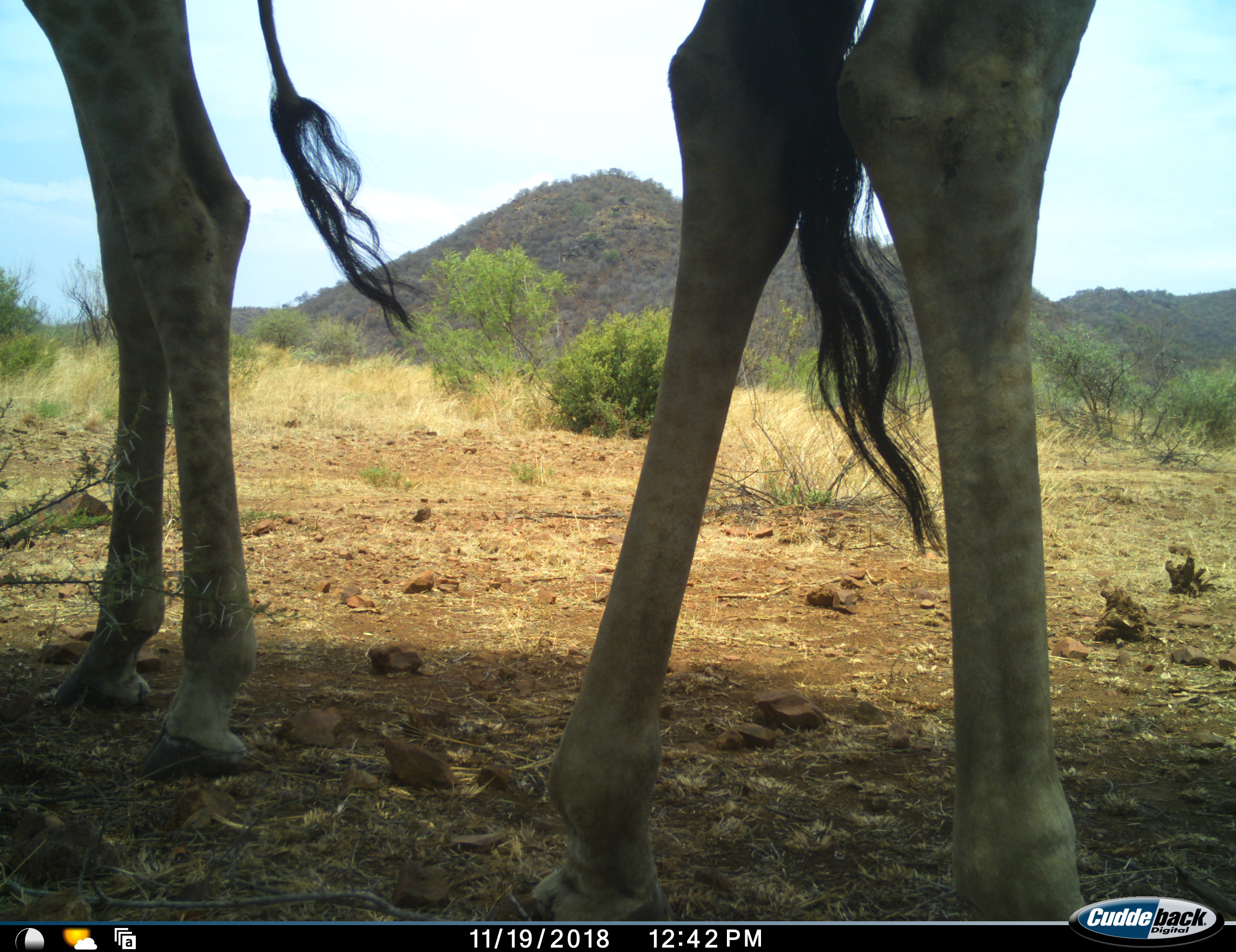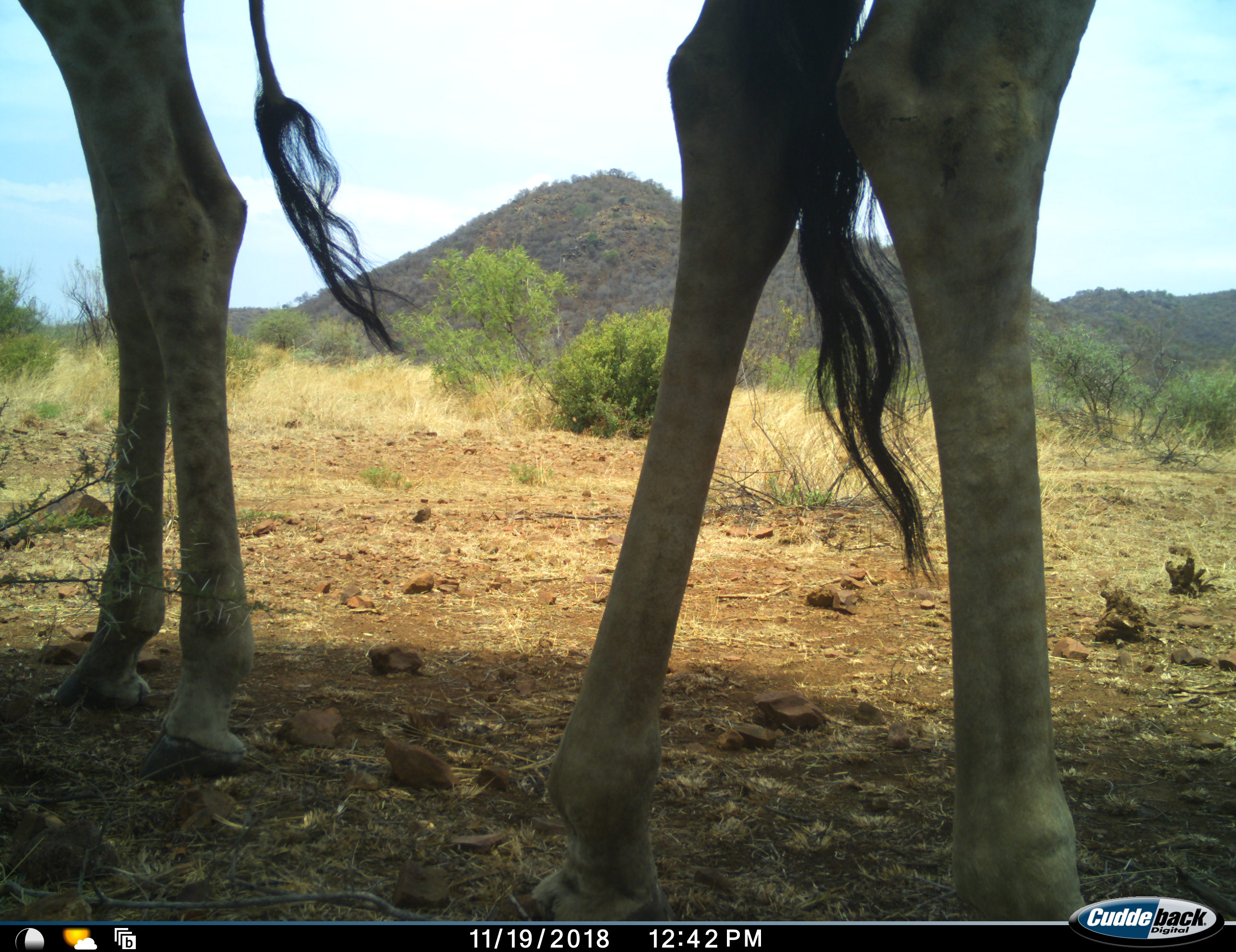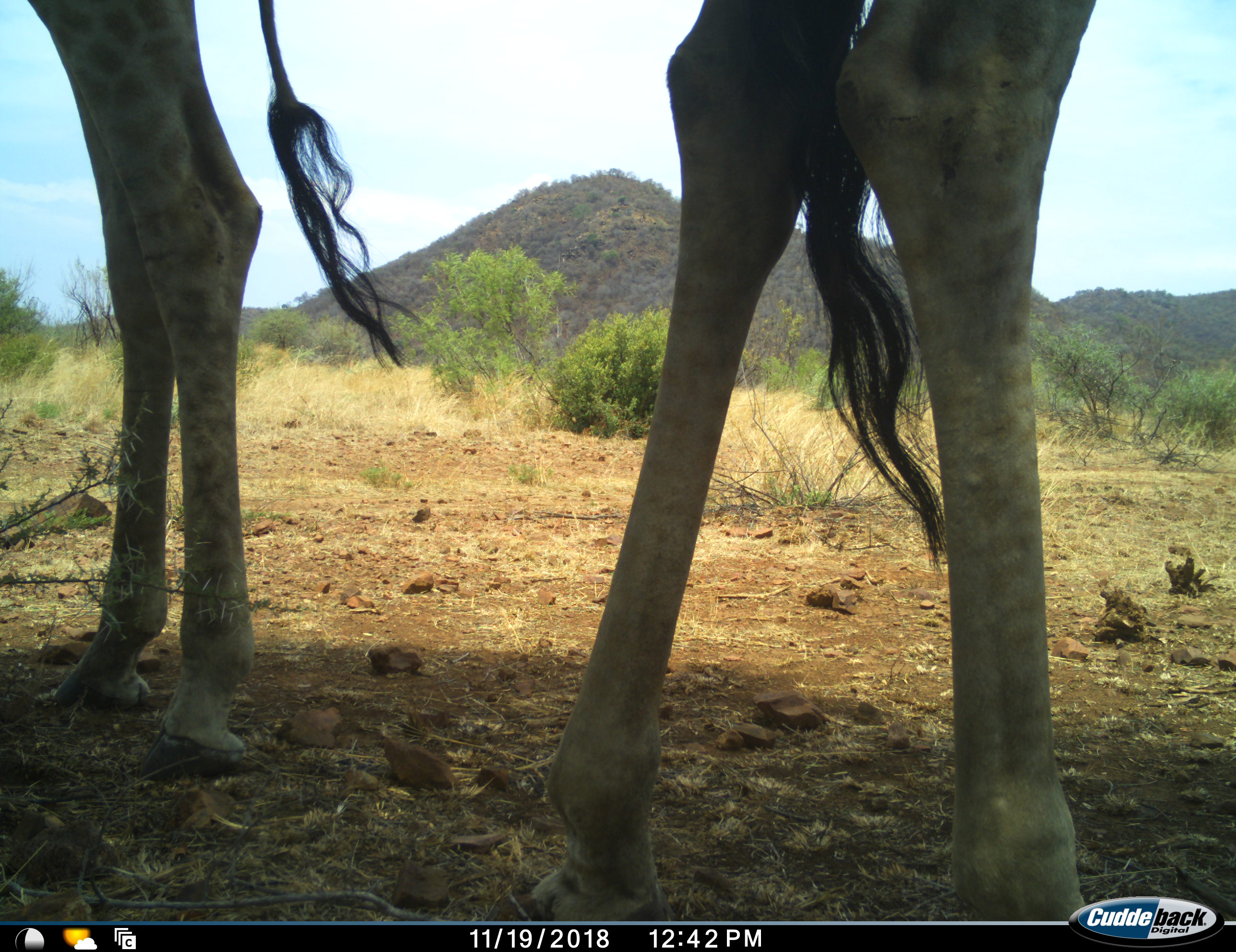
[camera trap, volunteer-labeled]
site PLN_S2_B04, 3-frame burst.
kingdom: Animalia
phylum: Chordata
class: Mammalia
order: Artiodactyla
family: Giraffidae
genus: Giraffa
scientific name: Giraffa camelopardalis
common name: giraffe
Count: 2.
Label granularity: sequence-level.